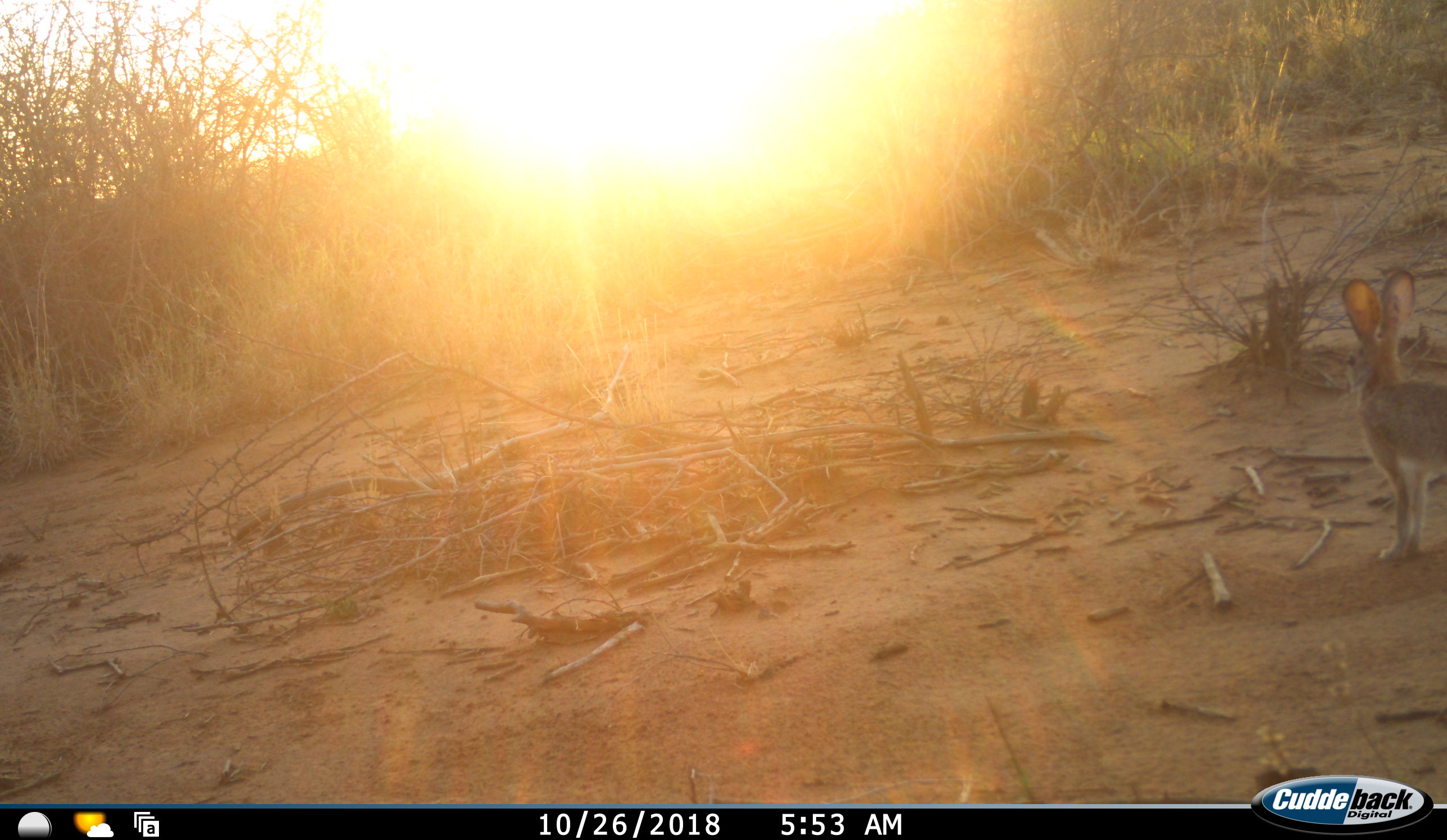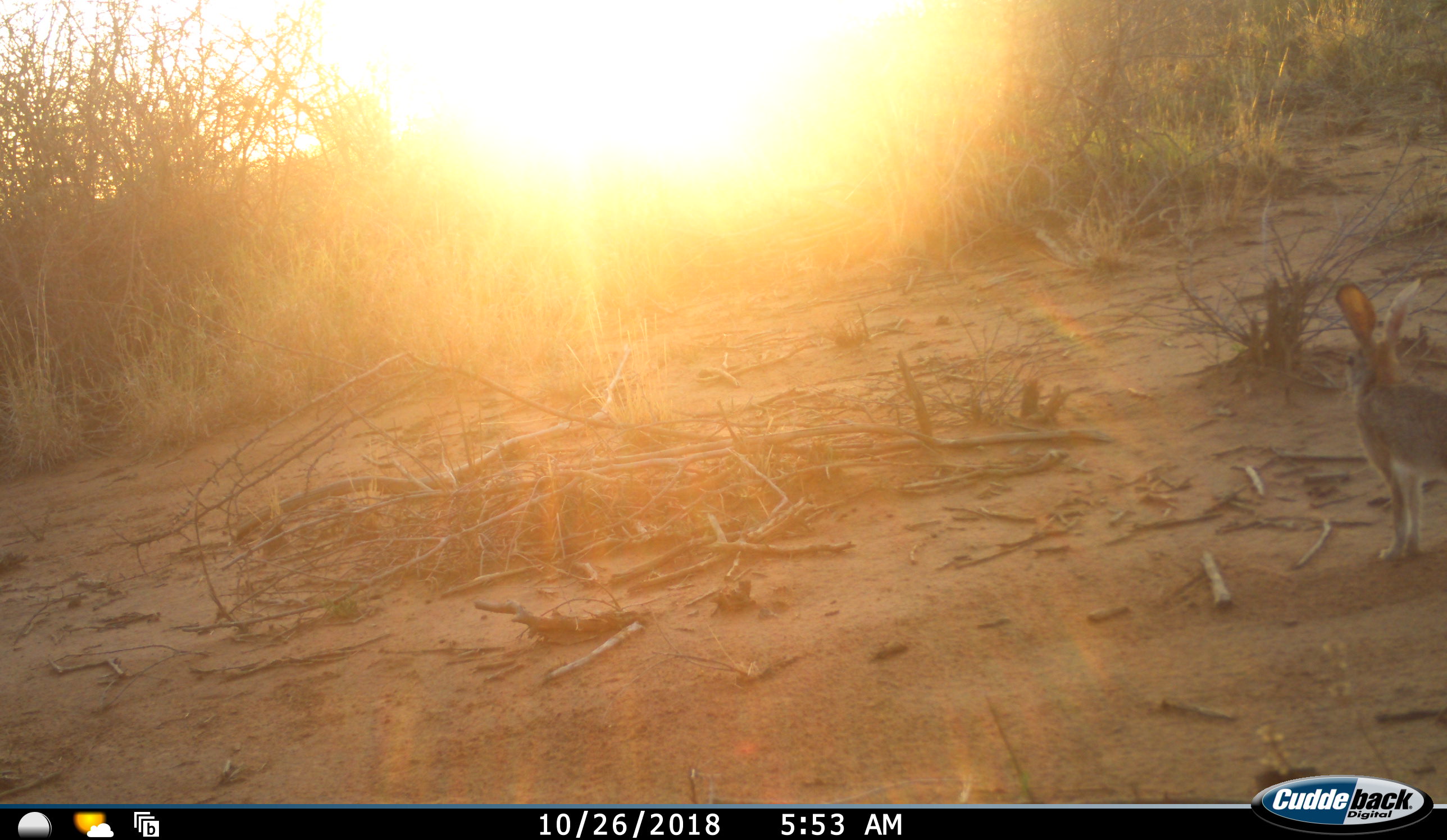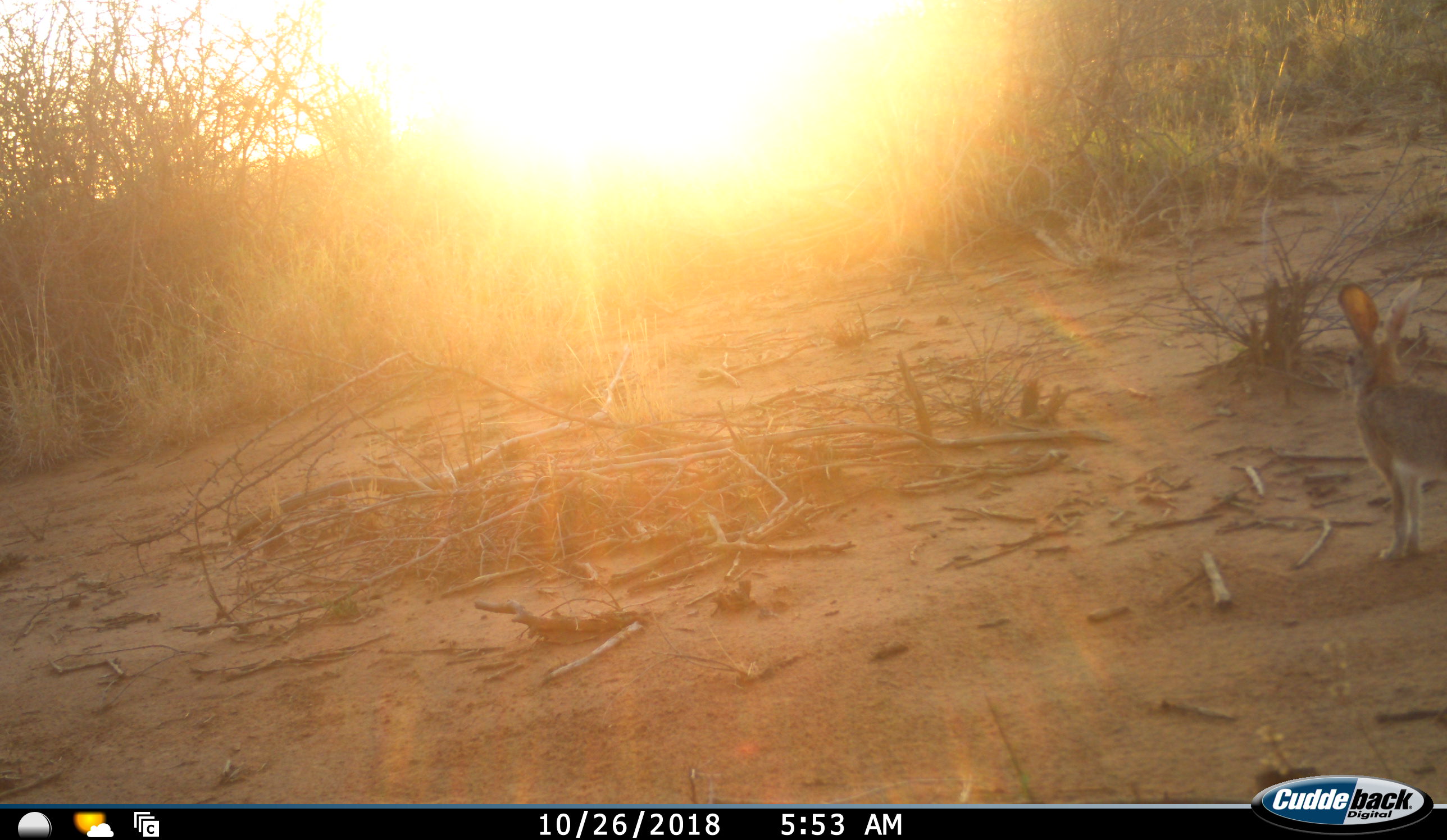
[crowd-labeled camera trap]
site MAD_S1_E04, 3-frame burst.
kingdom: Animalia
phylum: Chordata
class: Mammalia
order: Lagomorpha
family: Leporidae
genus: Lepus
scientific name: Lepus capensis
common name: cape hare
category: harecape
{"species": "harecape (cape hare) (Lepus capensis)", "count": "1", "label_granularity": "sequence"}